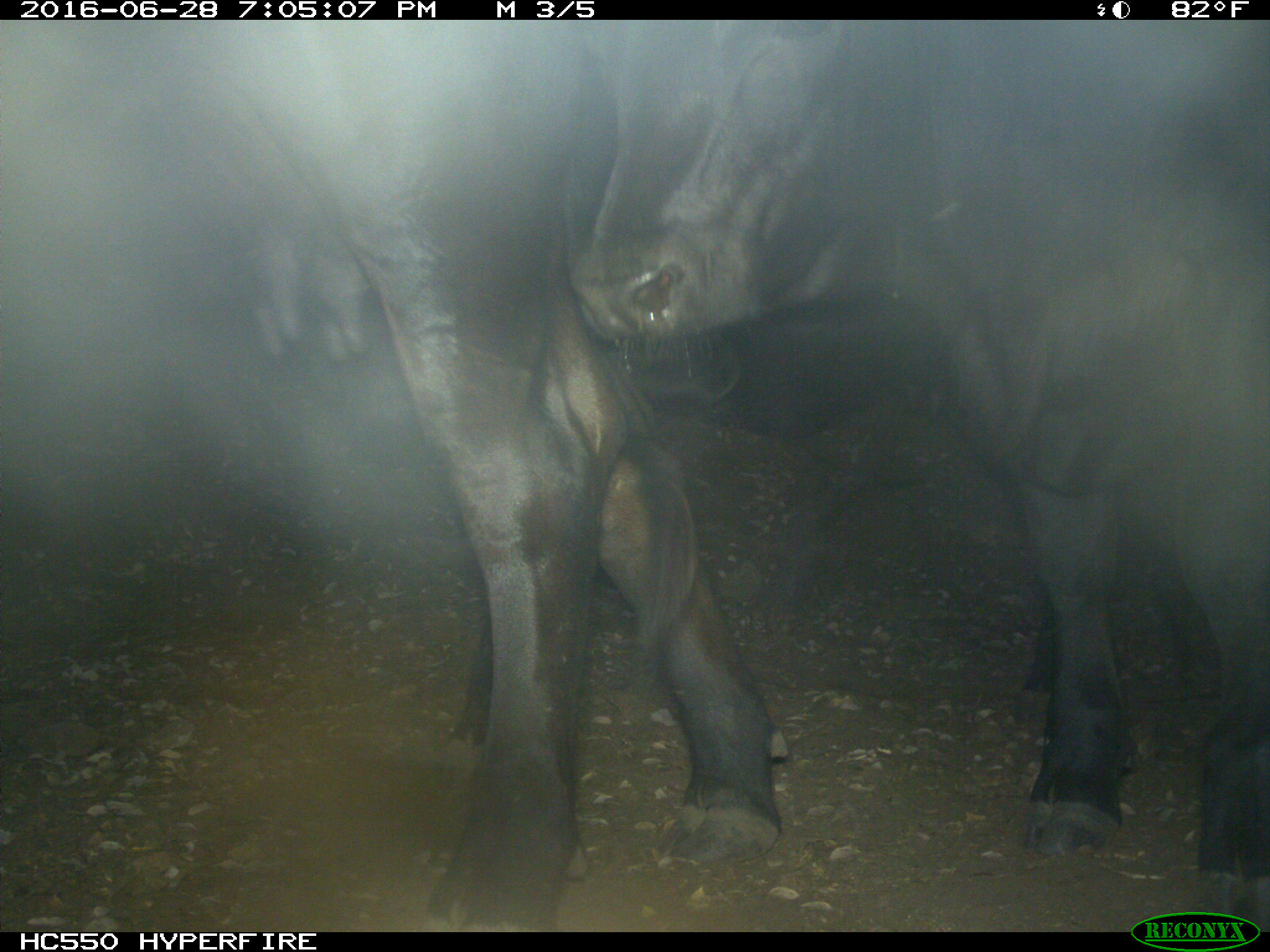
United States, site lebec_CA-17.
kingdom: Animalia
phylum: Chordata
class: Mammalia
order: Artiodactyla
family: Bovidae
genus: Bos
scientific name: Bos taurus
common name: domestic cow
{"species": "Bos taurus (domestic cow)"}